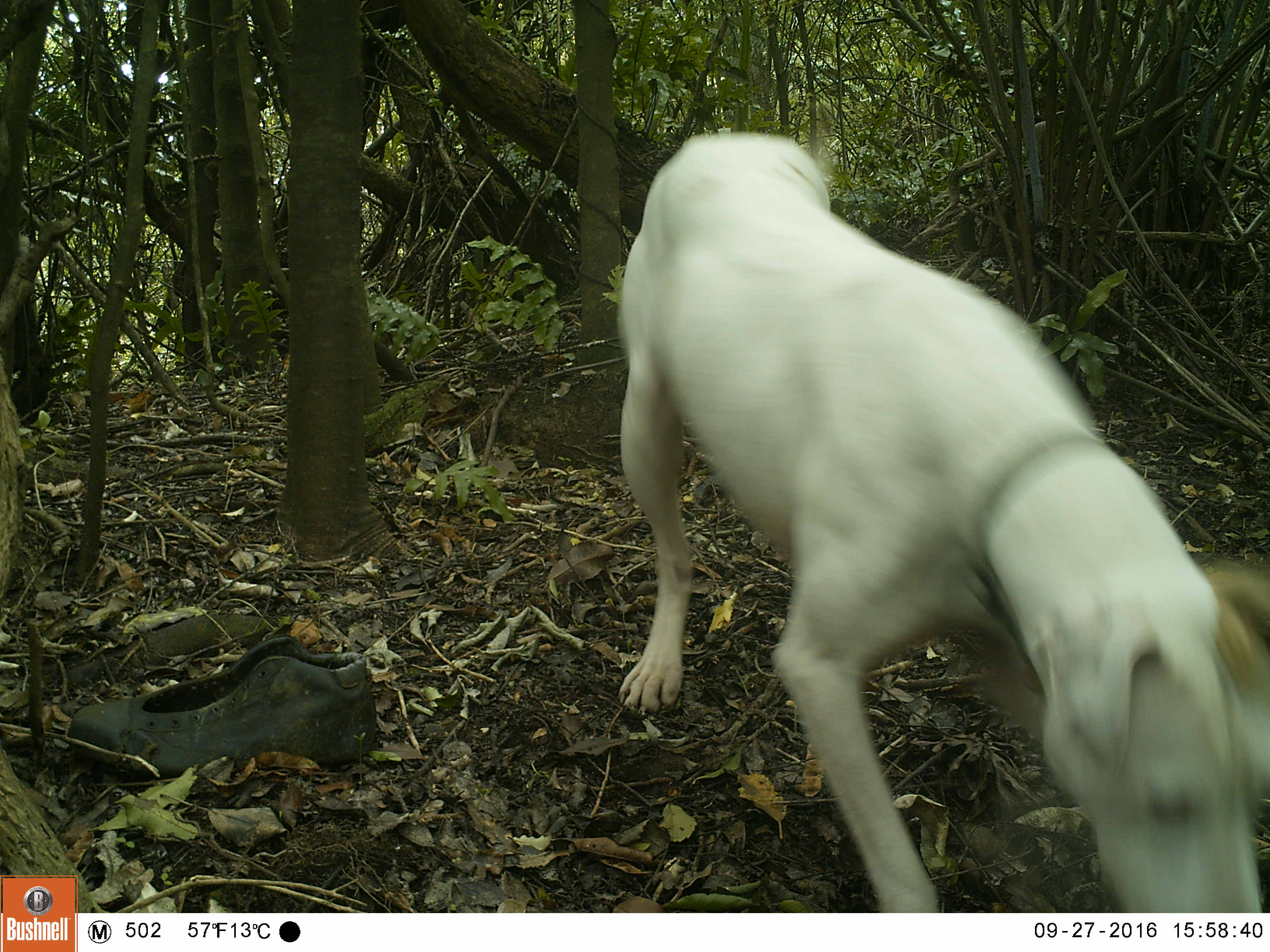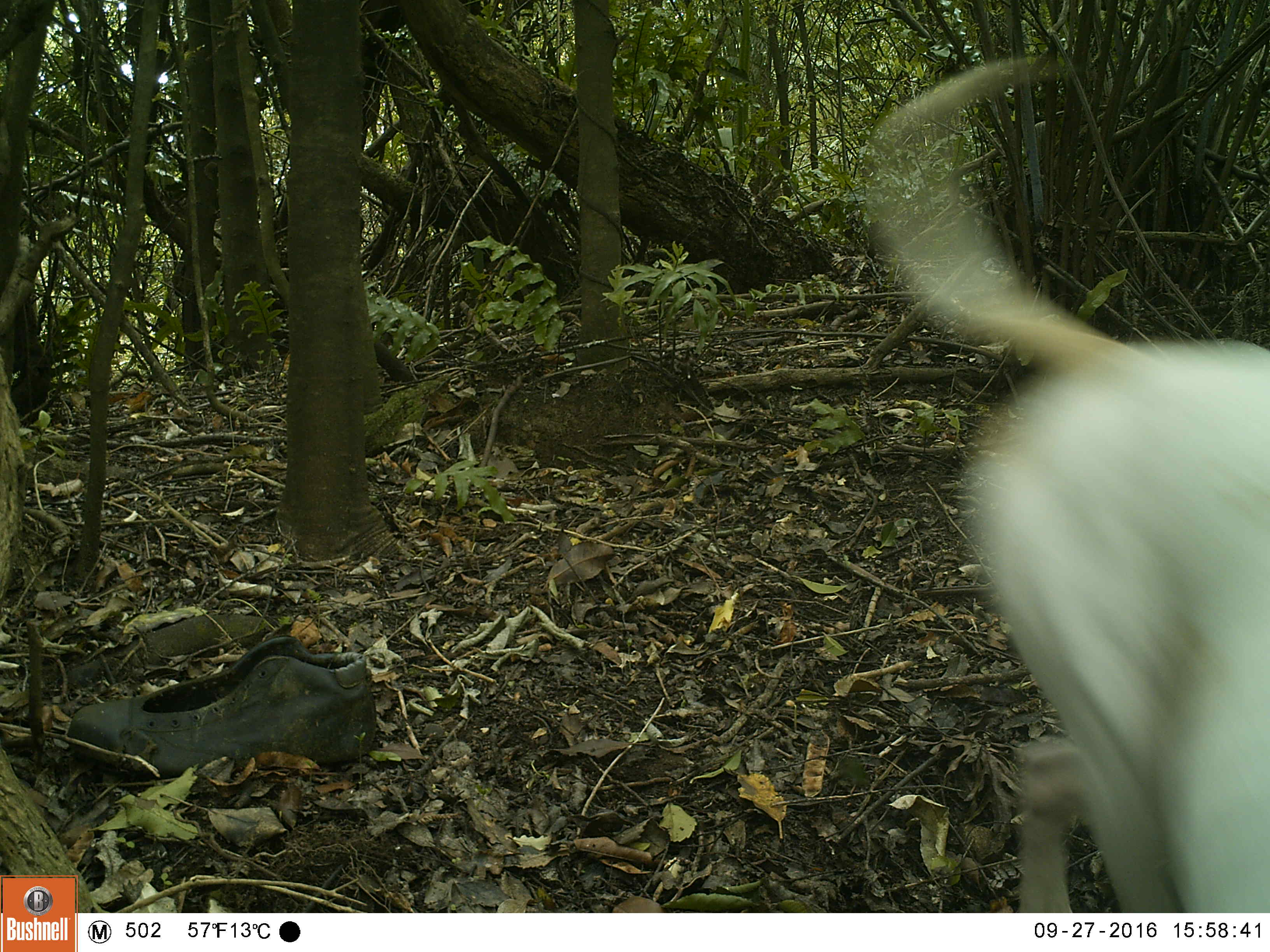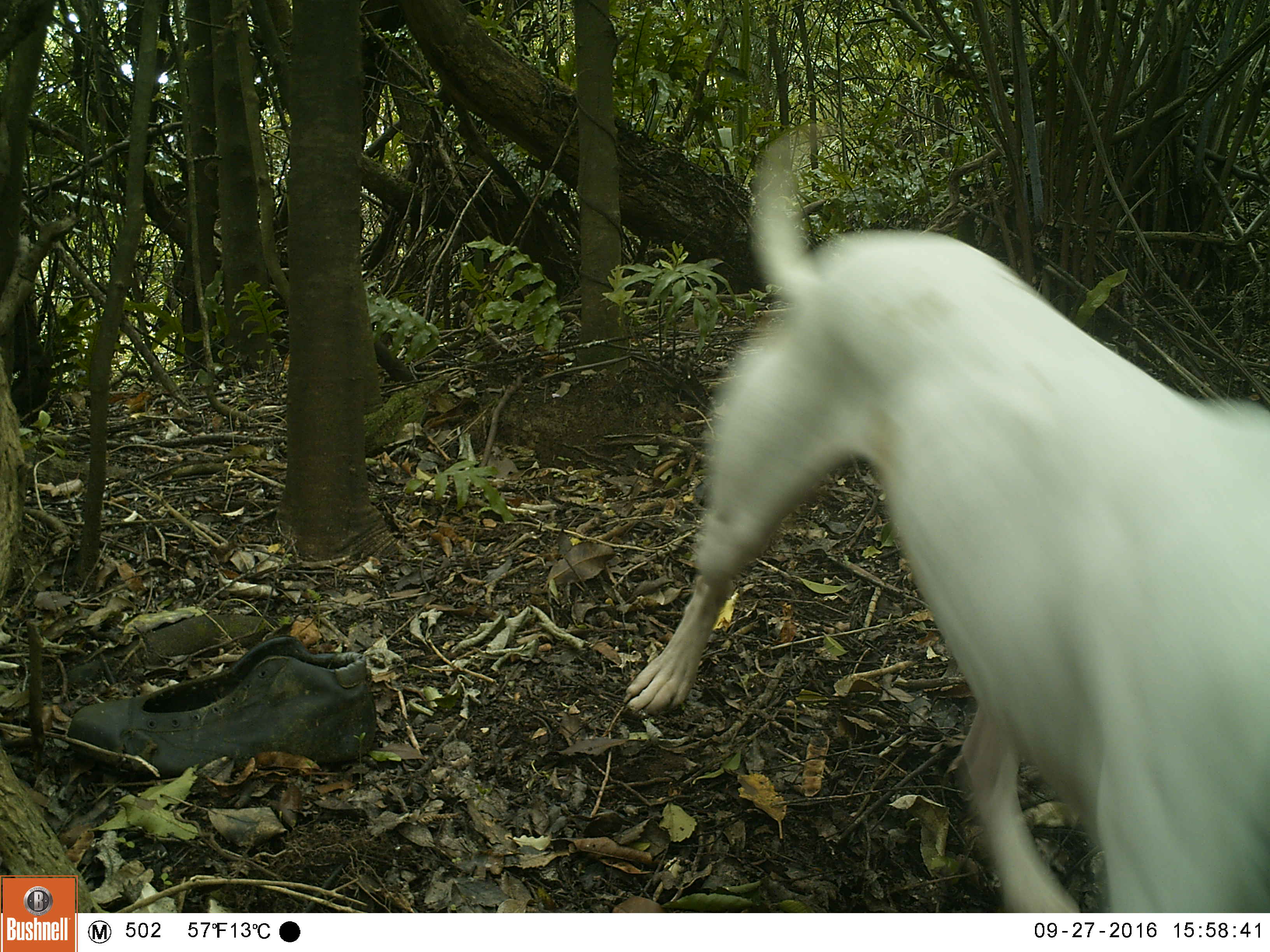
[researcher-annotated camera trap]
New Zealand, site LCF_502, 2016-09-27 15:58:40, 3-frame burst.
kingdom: Animalia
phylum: Chordata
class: Mammalia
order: Carnivora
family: Canidae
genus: Canis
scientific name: Canis familiaris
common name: domestic dog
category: dog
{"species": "dog (domestic dog) (Canis familiaris)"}